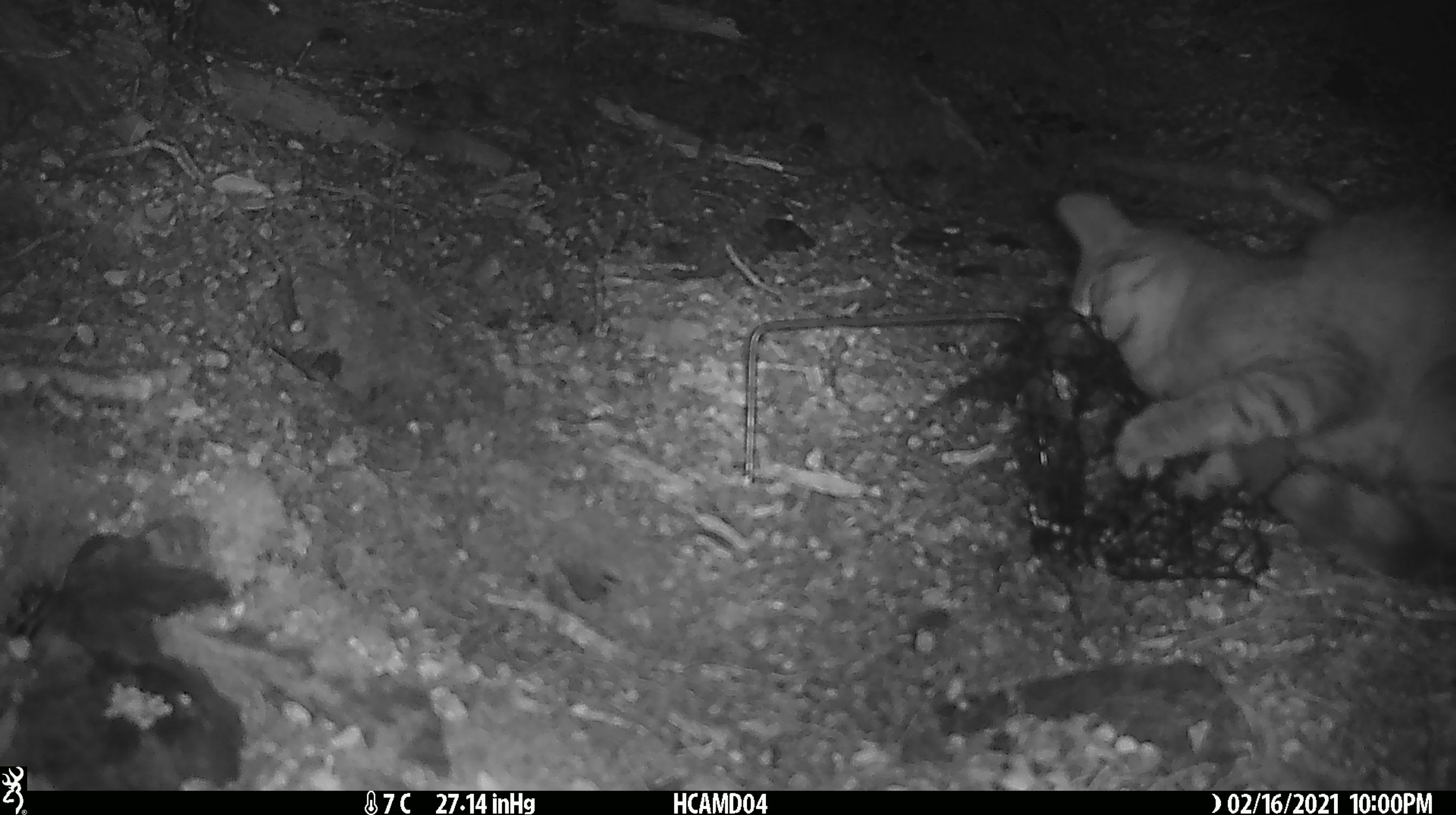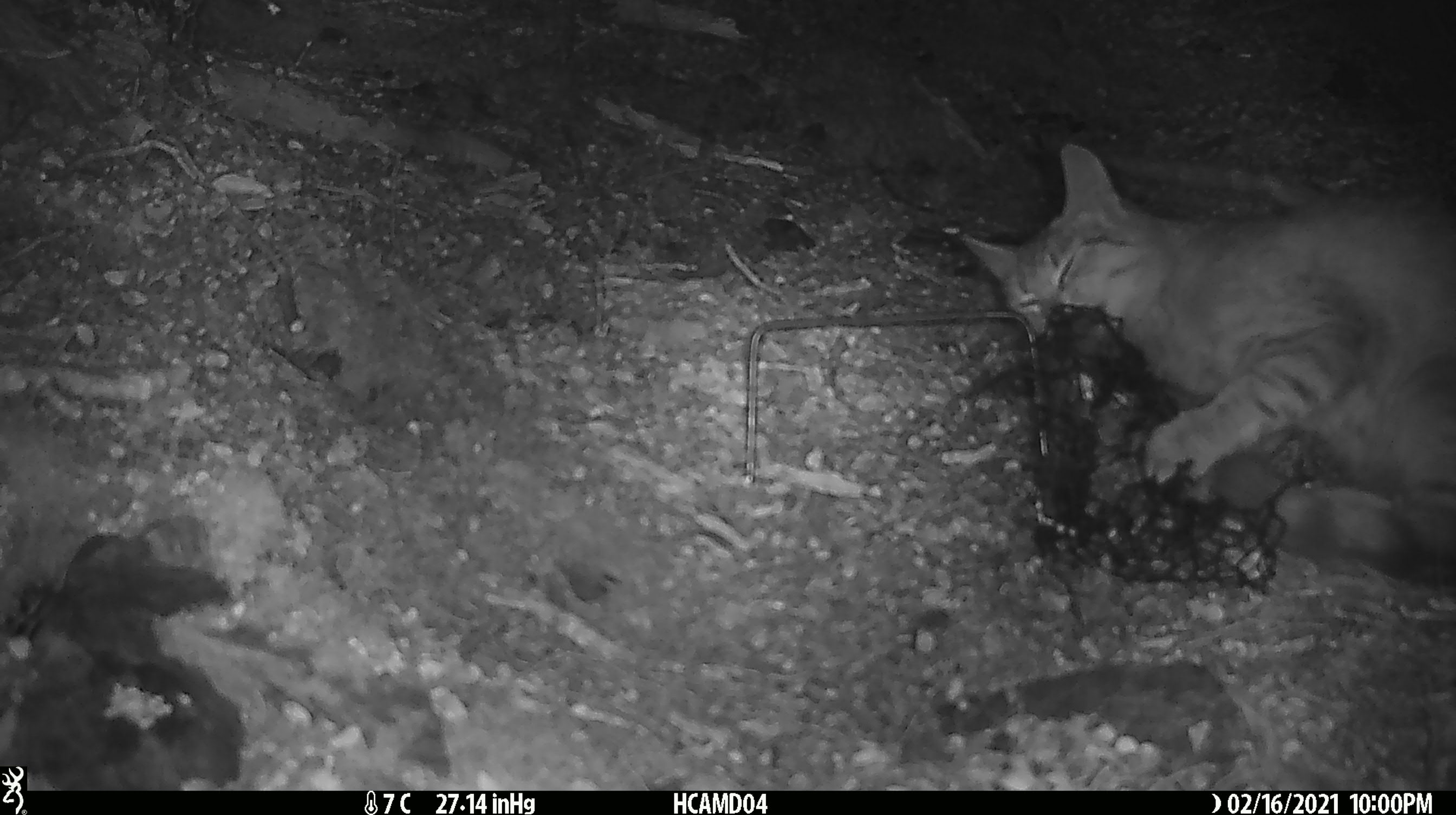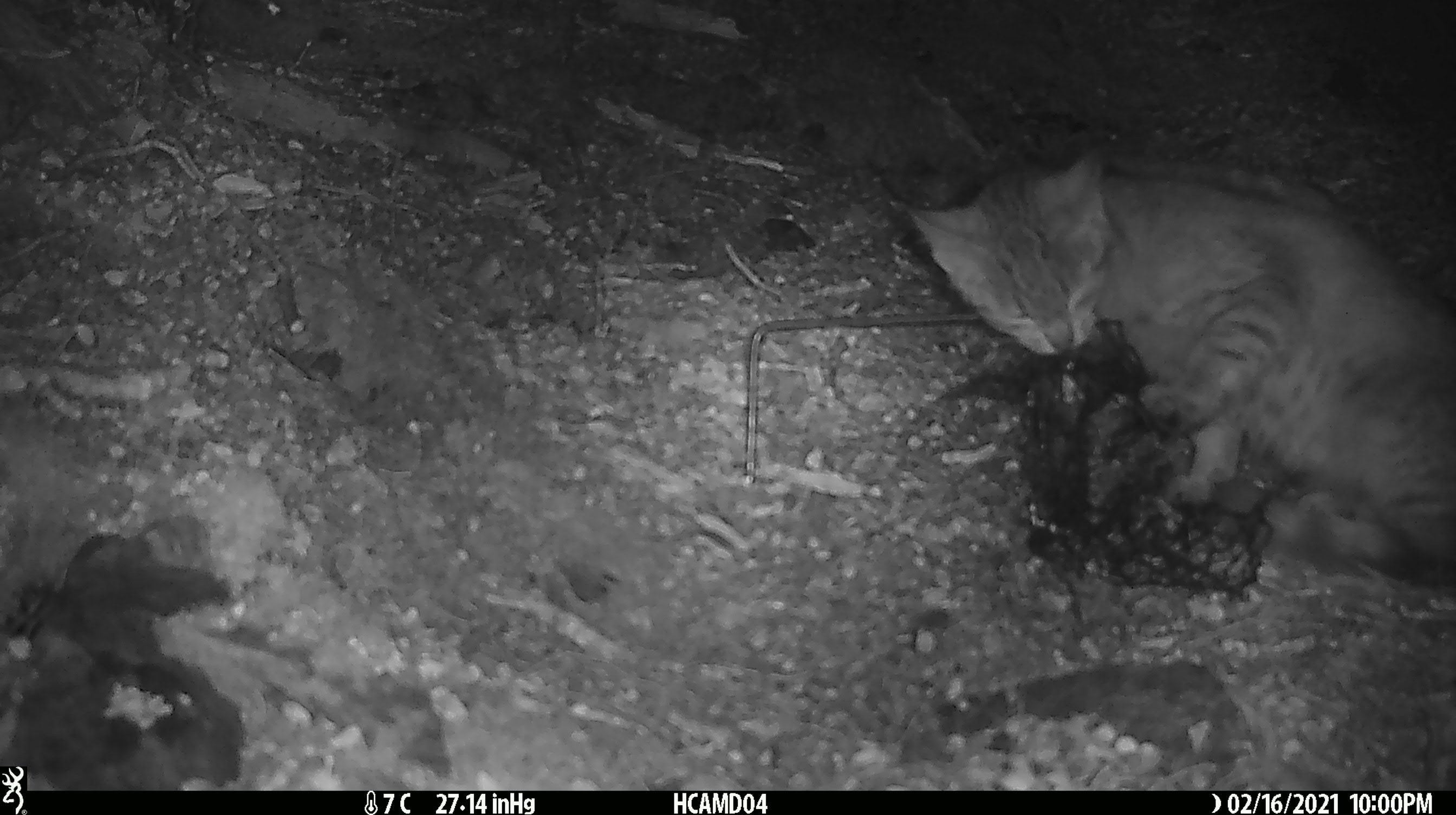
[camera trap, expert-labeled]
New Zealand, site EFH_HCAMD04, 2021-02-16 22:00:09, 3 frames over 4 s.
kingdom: Animalia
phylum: Chordata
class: Mammalia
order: Carnivora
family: Felidae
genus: Felis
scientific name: Felis catus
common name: domestic cat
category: cat